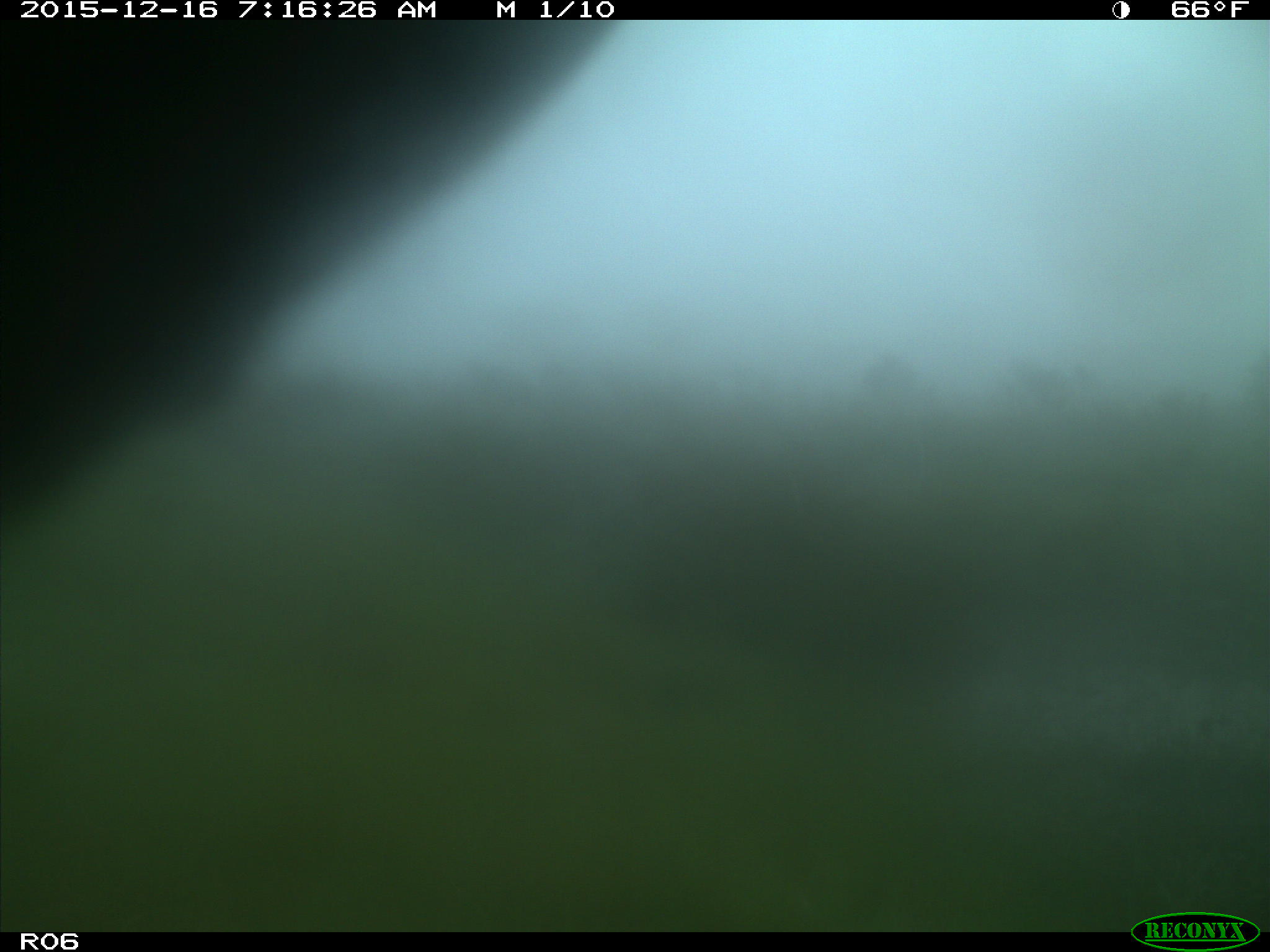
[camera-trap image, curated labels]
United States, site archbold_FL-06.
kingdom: Animalia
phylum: Chordata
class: Mammalia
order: Artiodactyla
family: Bovidae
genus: Bos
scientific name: Bos taurus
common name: domestic cow